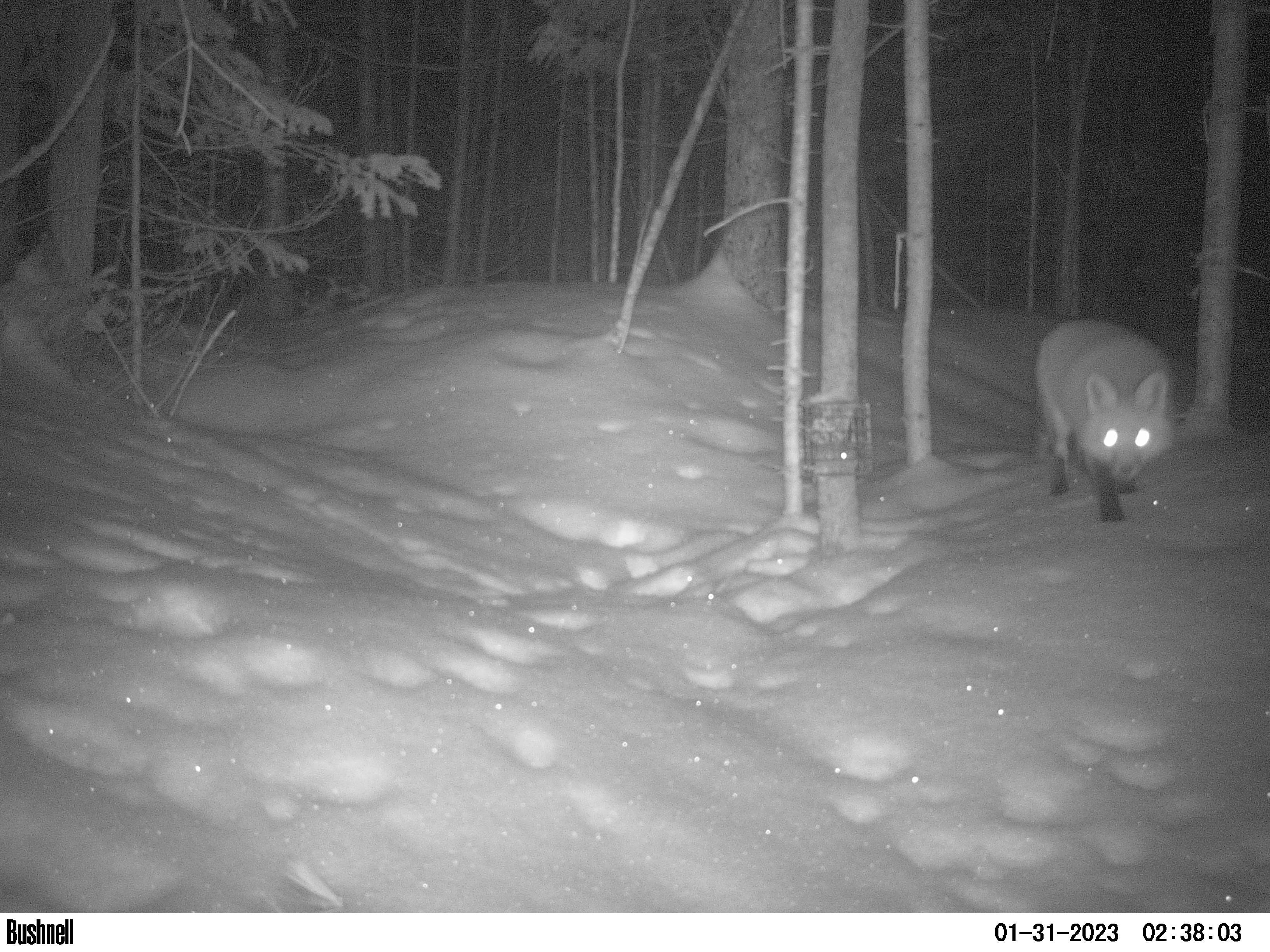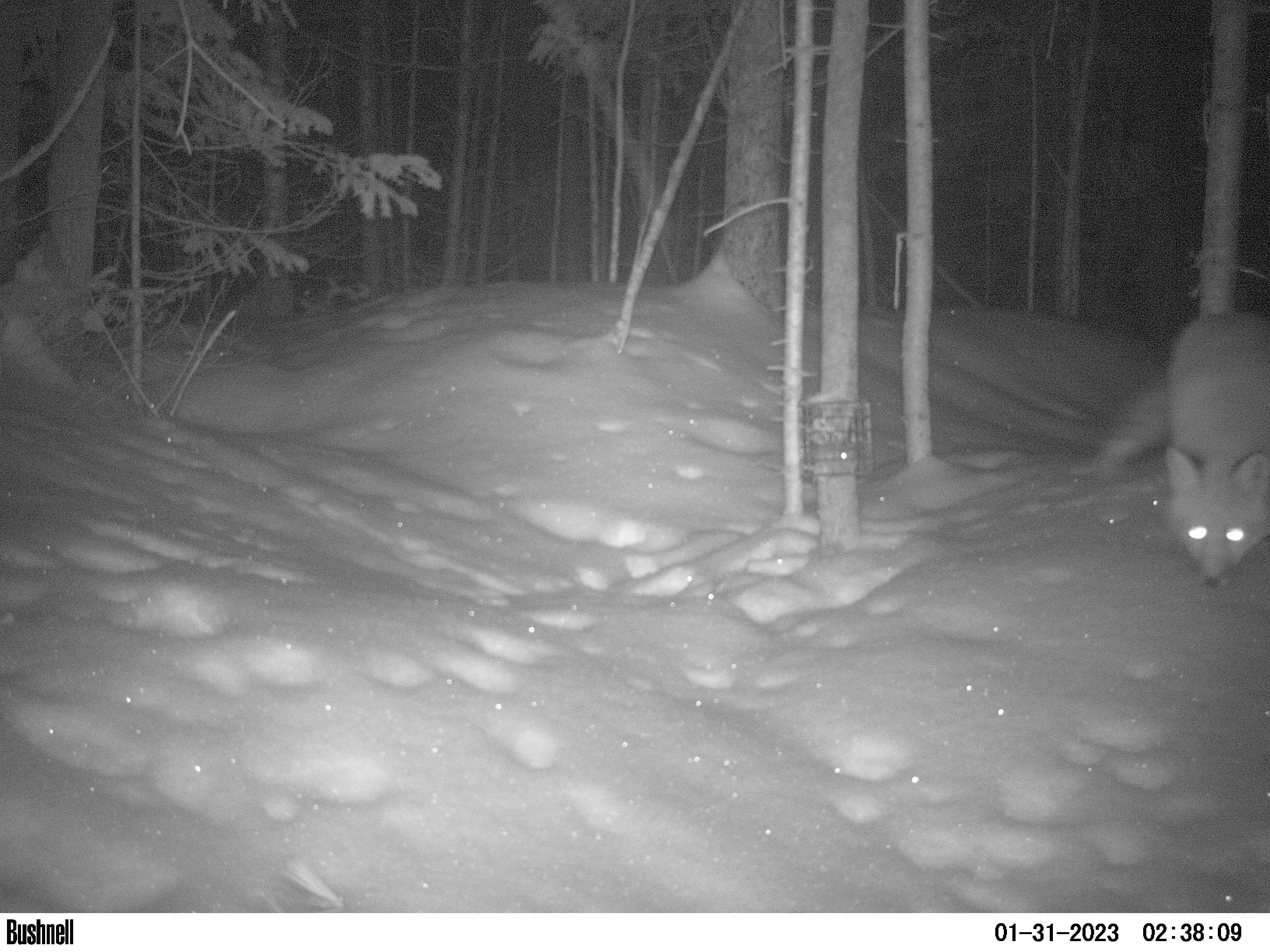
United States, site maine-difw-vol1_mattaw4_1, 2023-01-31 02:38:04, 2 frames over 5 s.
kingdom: Animalia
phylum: Chordata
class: Mammalia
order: Carnivora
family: Canidae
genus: Vulpes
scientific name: Vulpes vulpes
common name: red fox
Red fox (Vulpes vulpes).